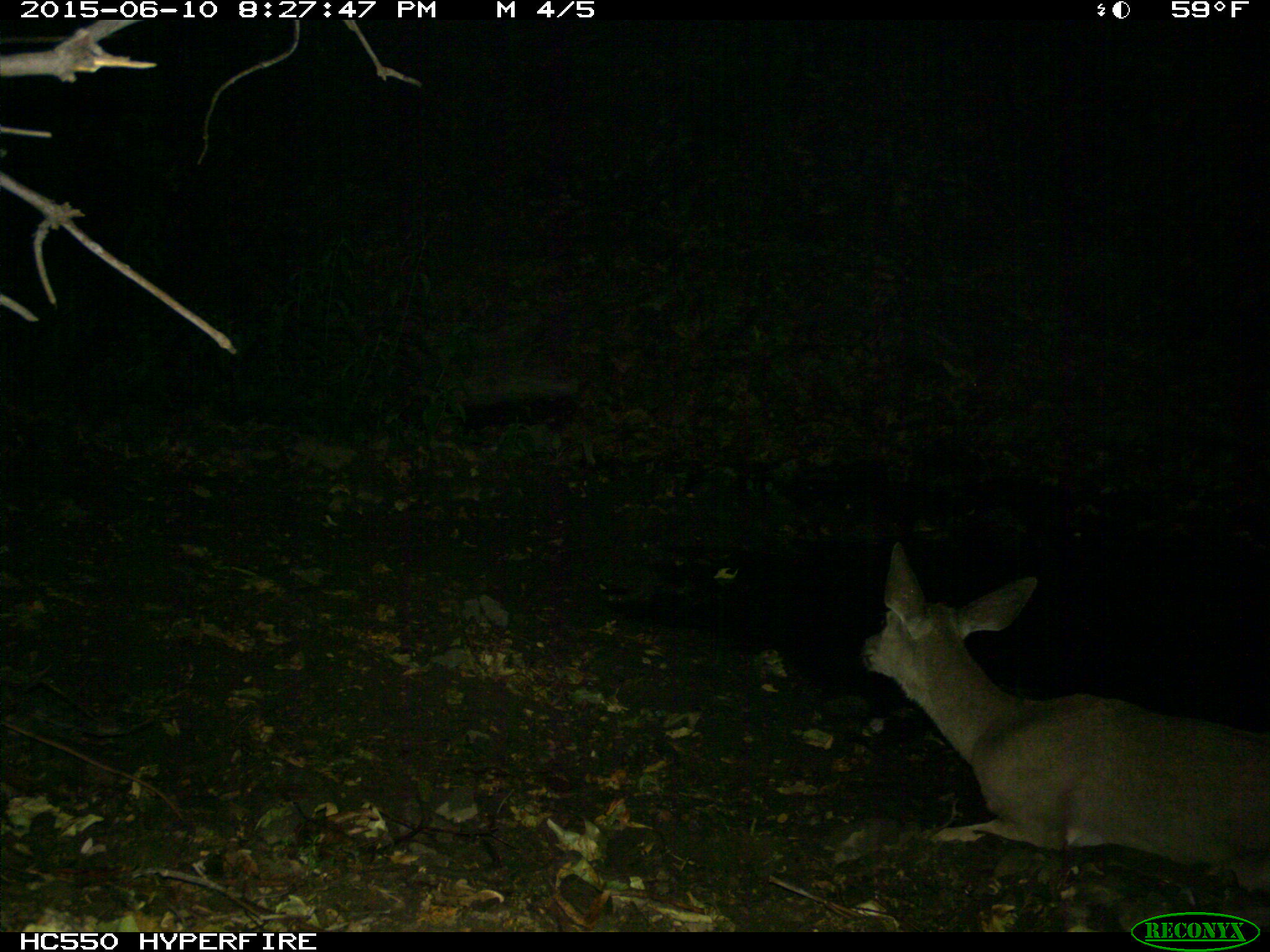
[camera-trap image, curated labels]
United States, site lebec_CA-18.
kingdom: Animalia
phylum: Chordata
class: Mammalia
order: Artiodactyla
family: Cervidae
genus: Odocoileus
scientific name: Odocoileus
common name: deer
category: unidentified deer